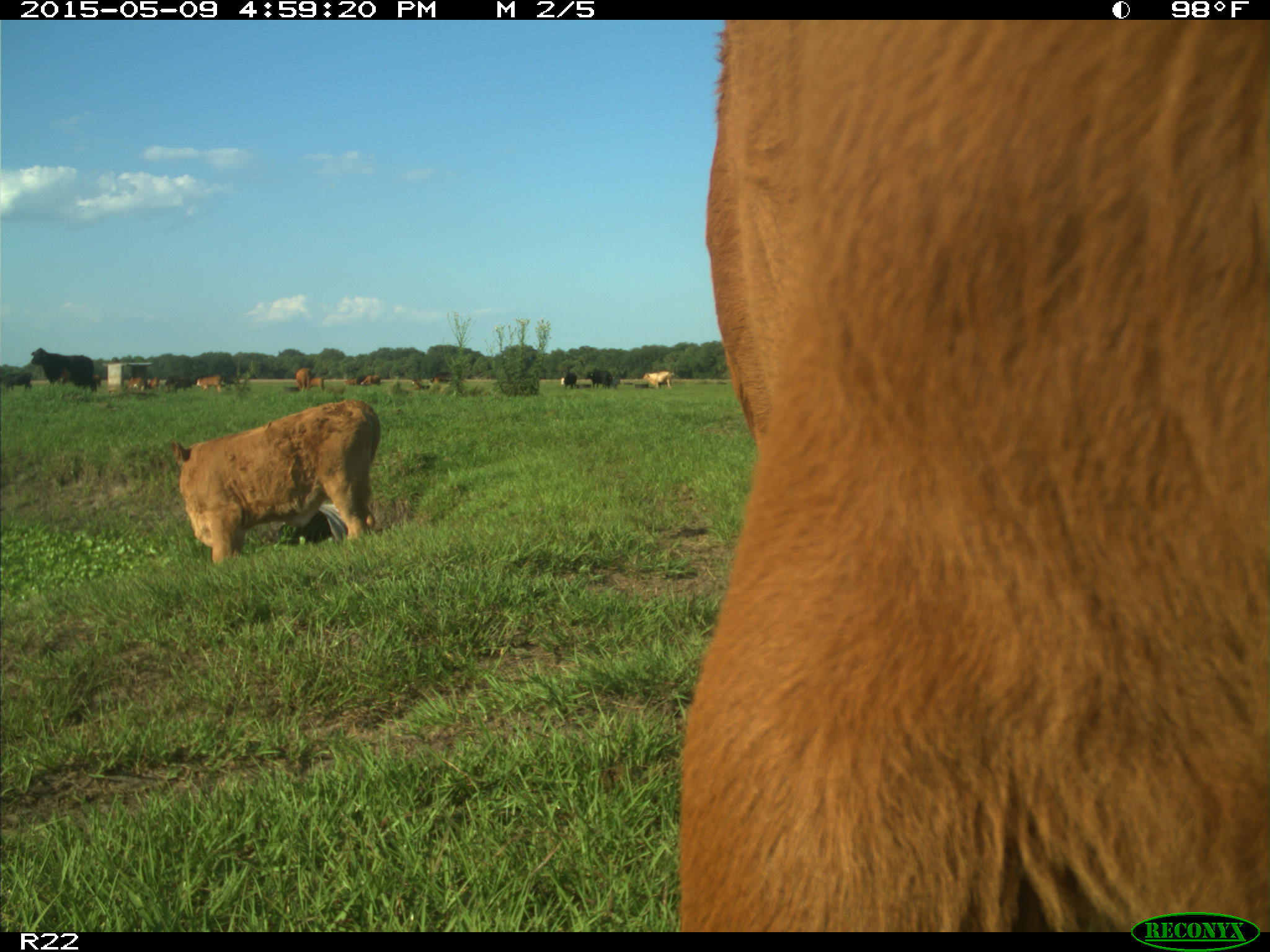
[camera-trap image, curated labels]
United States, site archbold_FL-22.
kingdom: Animalia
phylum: Chordata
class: Mammalia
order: Artiodactyla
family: Bovidae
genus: Bos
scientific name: Bos taurus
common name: domestic cow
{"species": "Bos taurus (domestic cow)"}